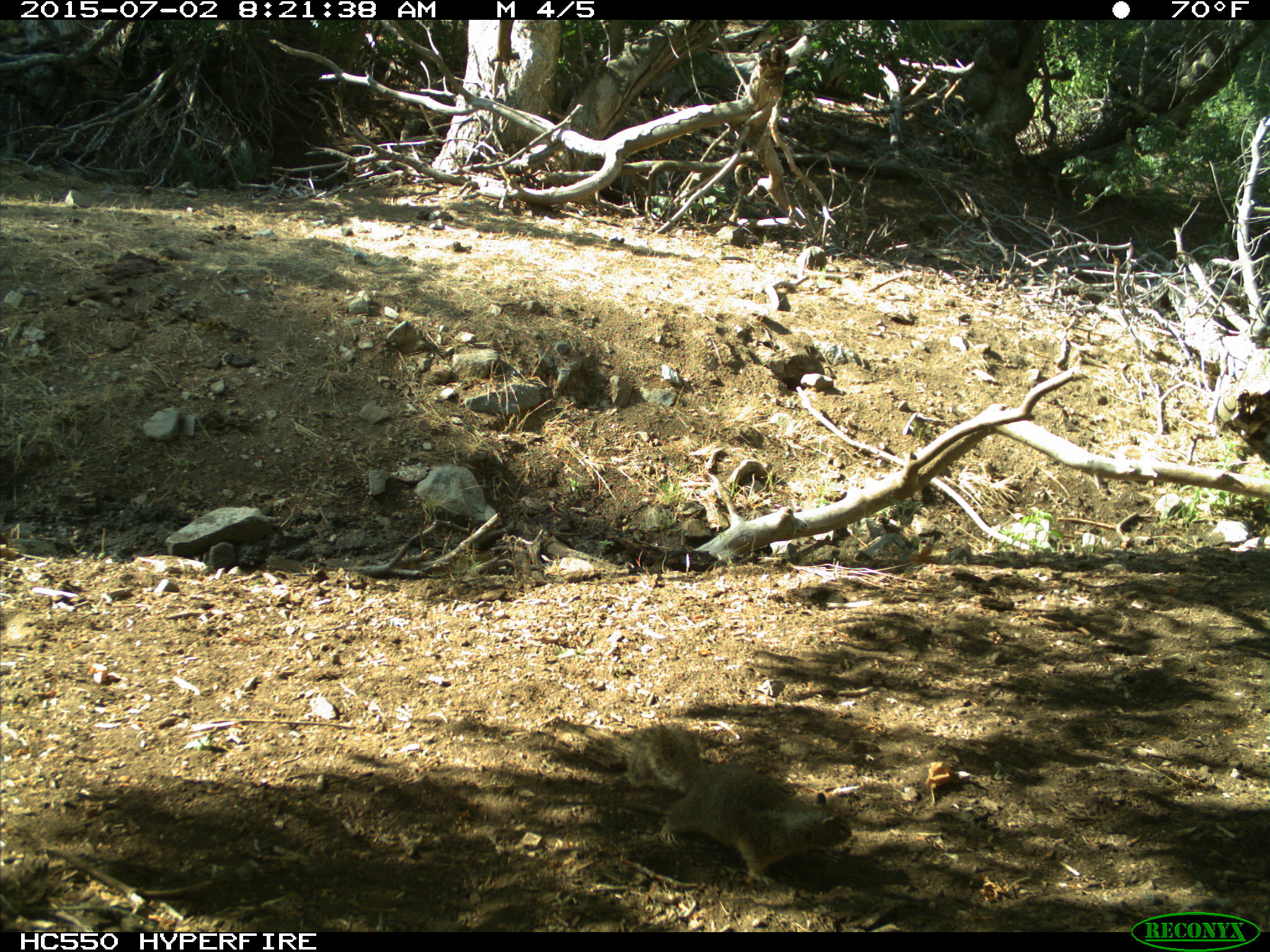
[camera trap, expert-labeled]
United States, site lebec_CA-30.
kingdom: Animalia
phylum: Chordata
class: Mammalia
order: Rodentia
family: Sciuridae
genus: Otospermophilus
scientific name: Otospermophilus beecheyi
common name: california ground squirrel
Otospermophilus beecheyi (california ground squirrel).